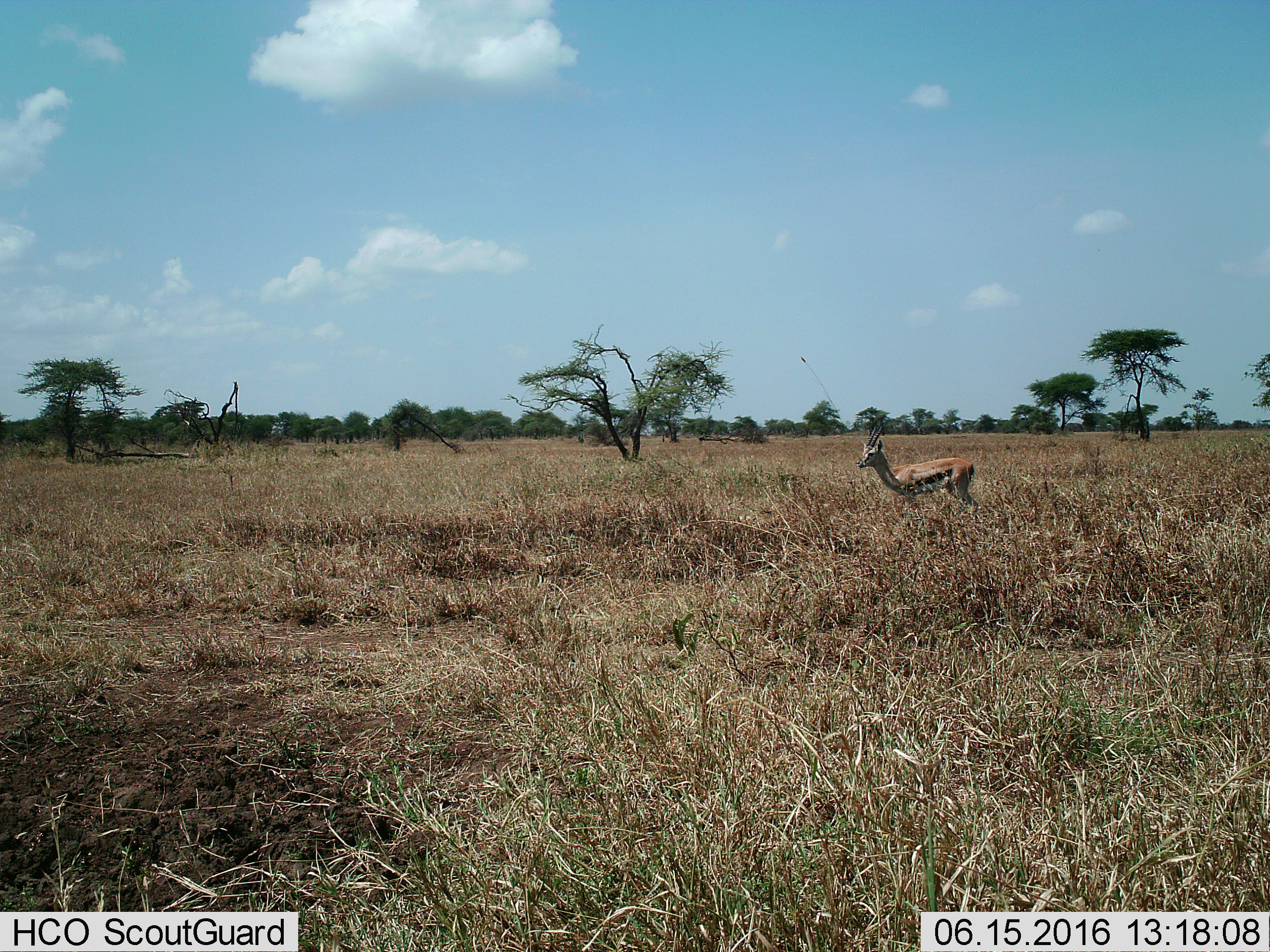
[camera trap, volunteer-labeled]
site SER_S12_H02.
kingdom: Animalia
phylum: Chordata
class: Mammalia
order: Artiodactyla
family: Bovidae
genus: Eudorcas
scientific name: Eudorcas thomsonii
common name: thomson's gazelle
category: gazellethomsons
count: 1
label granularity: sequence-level